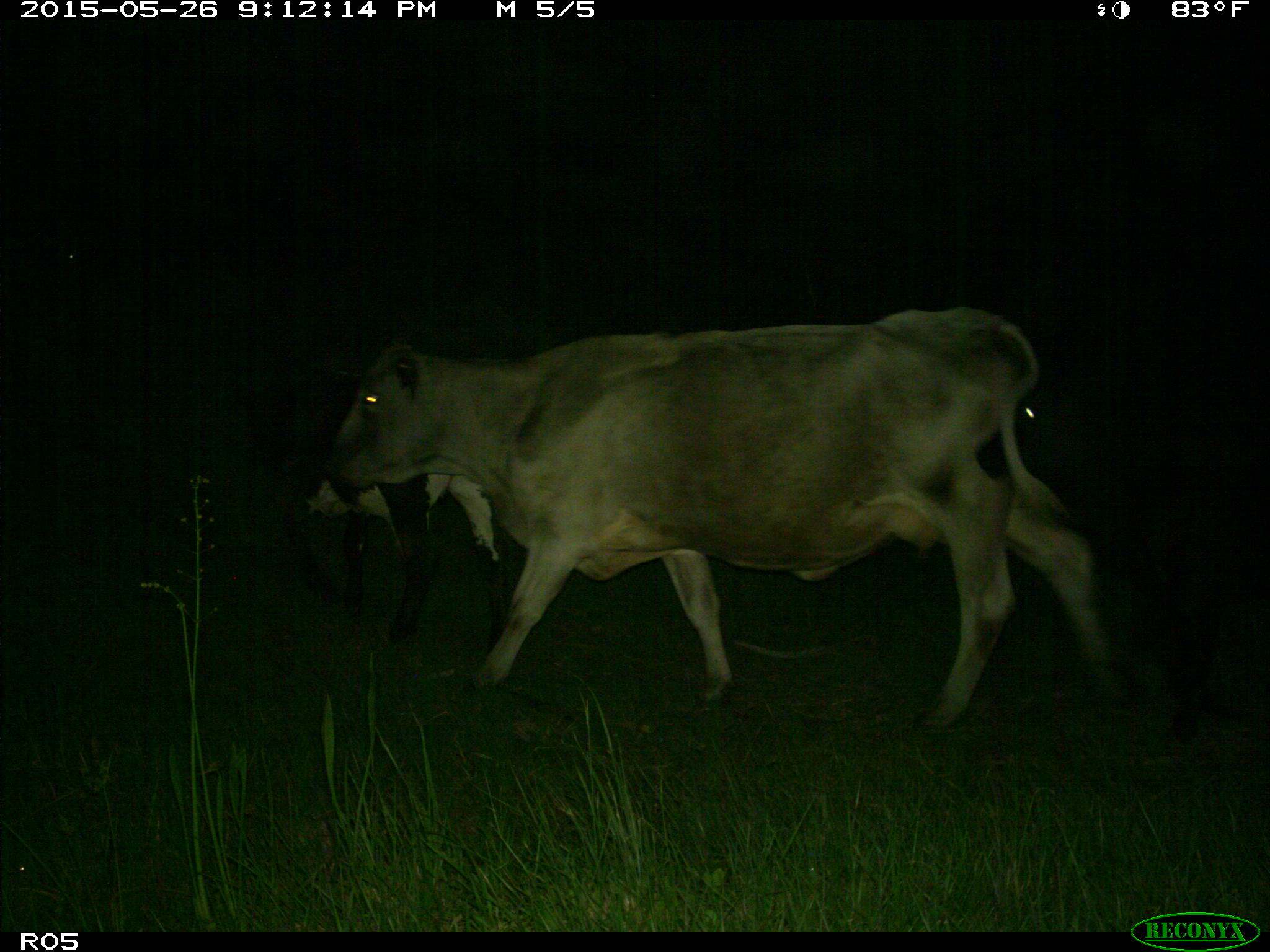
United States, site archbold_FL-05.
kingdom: Animalia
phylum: Chordata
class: Mammalia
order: Artiodactyla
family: Bovidae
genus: Bos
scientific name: Bos taurus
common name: domestic cow